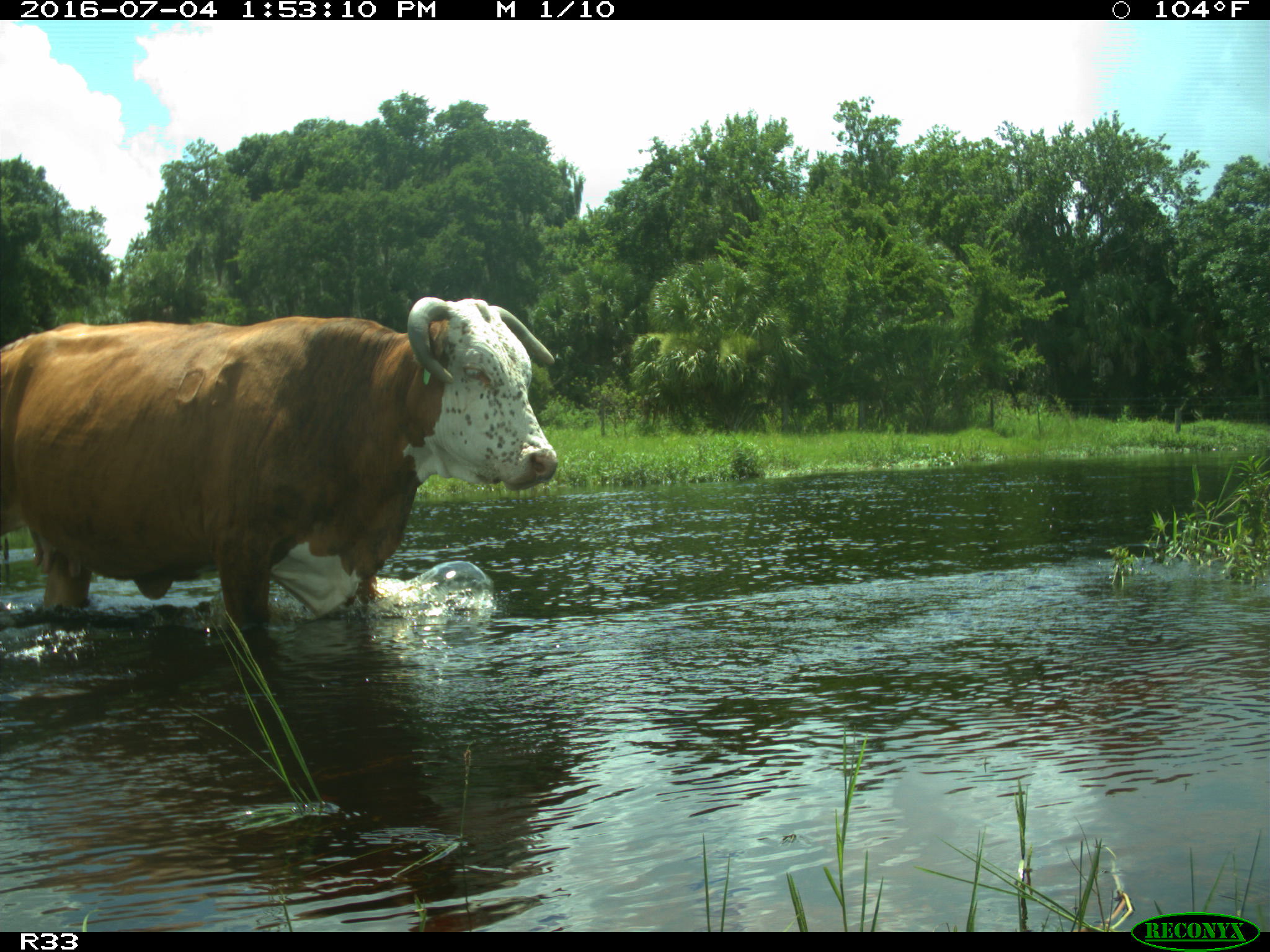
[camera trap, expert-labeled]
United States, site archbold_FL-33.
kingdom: Animalia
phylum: Chordata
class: Mammalia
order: Artiodactyla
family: Bovidae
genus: Bos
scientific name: Bos taurus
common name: domestic cow